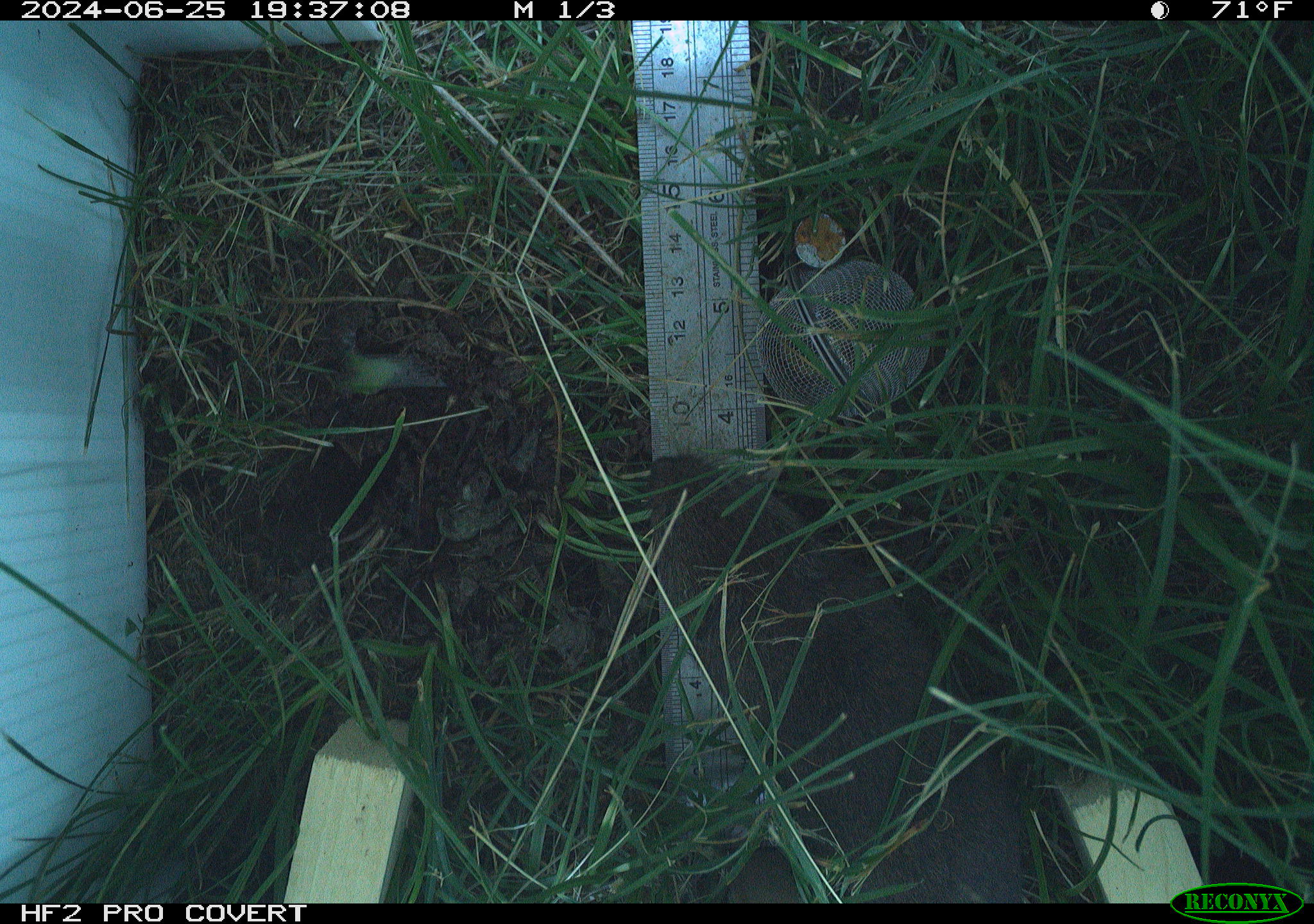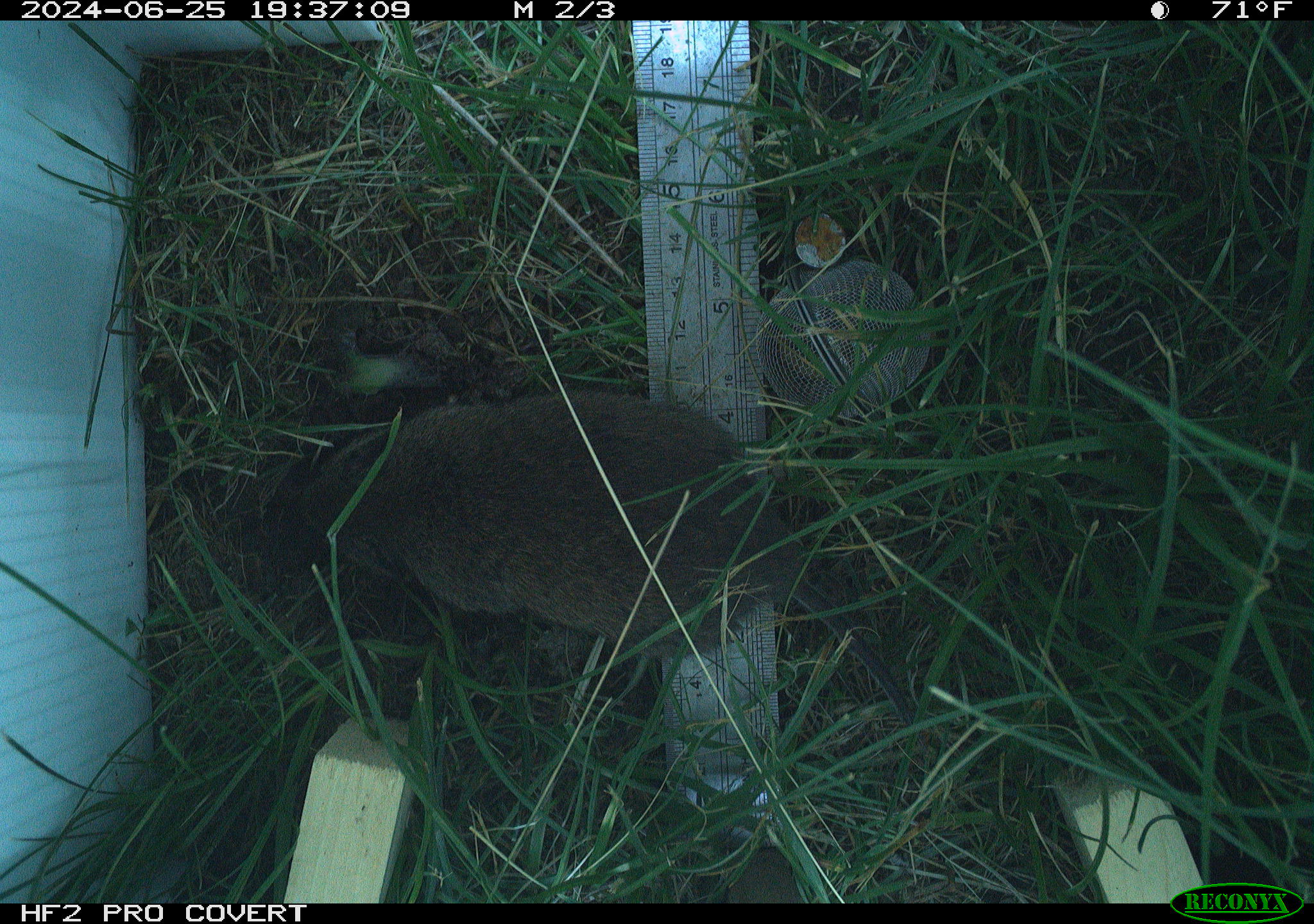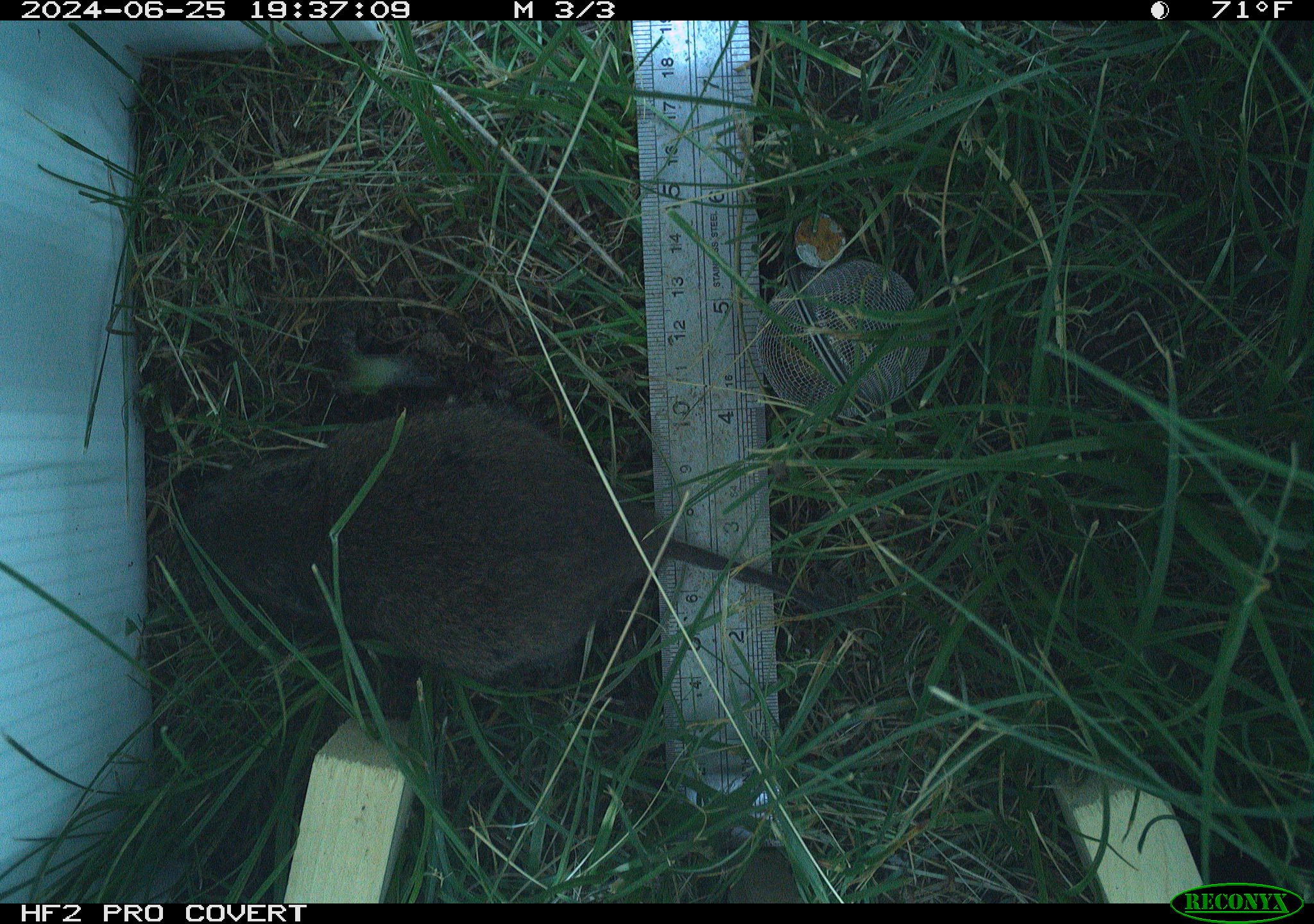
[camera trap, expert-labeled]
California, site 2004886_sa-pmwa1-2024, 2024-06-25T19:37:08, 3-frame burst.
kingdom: Animalia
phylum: Chordata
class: Mammalia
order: Rodentia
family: Cricetidae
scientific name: Arvicolinae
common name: voles, lemmings, and muskrats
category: arvicolinae subfamily